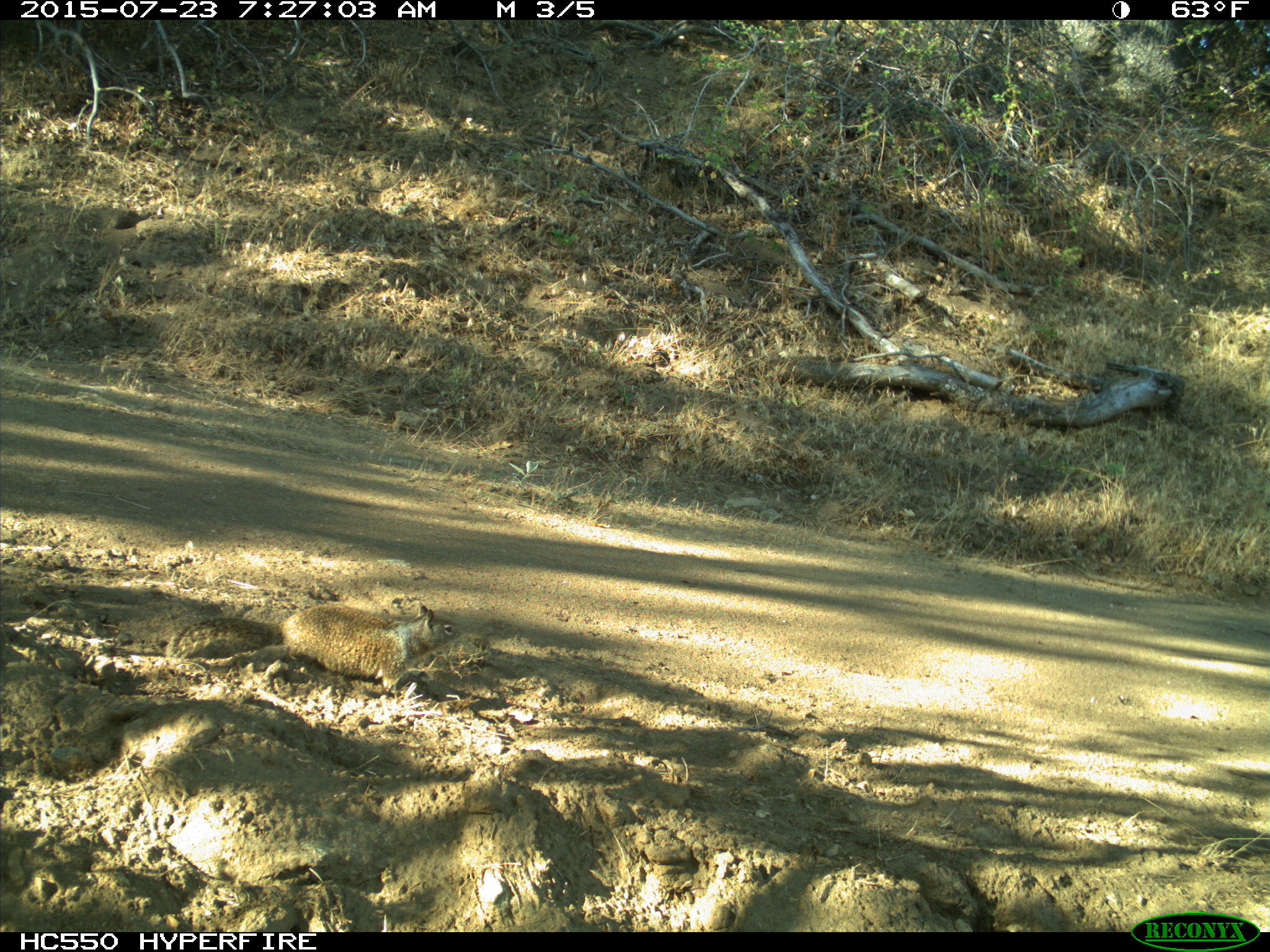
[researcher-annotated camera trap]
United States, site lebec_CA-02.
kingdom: Animalia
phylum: Chordata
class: Mammalia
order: Rodentia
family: Sciuridae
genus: Otospermophilus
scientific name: Otospermophilus beecheyi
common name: california ground squirrel